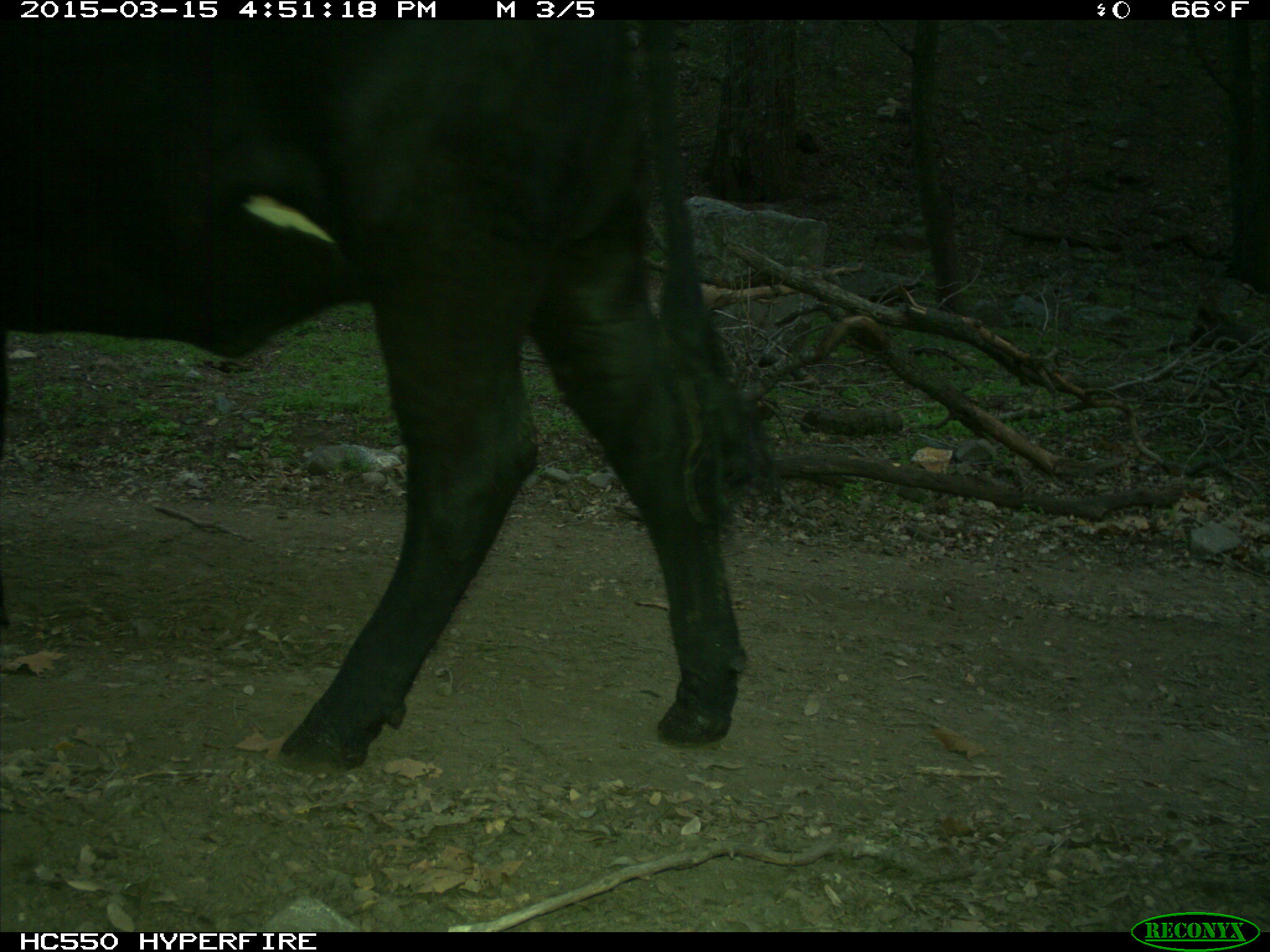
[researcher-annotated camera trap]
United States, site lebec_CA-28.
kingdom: Animalia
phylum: Chordata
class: Mammalia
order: Artiodactyla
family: Bovidae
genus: Bos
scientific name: Bos taurus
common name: domestic cow